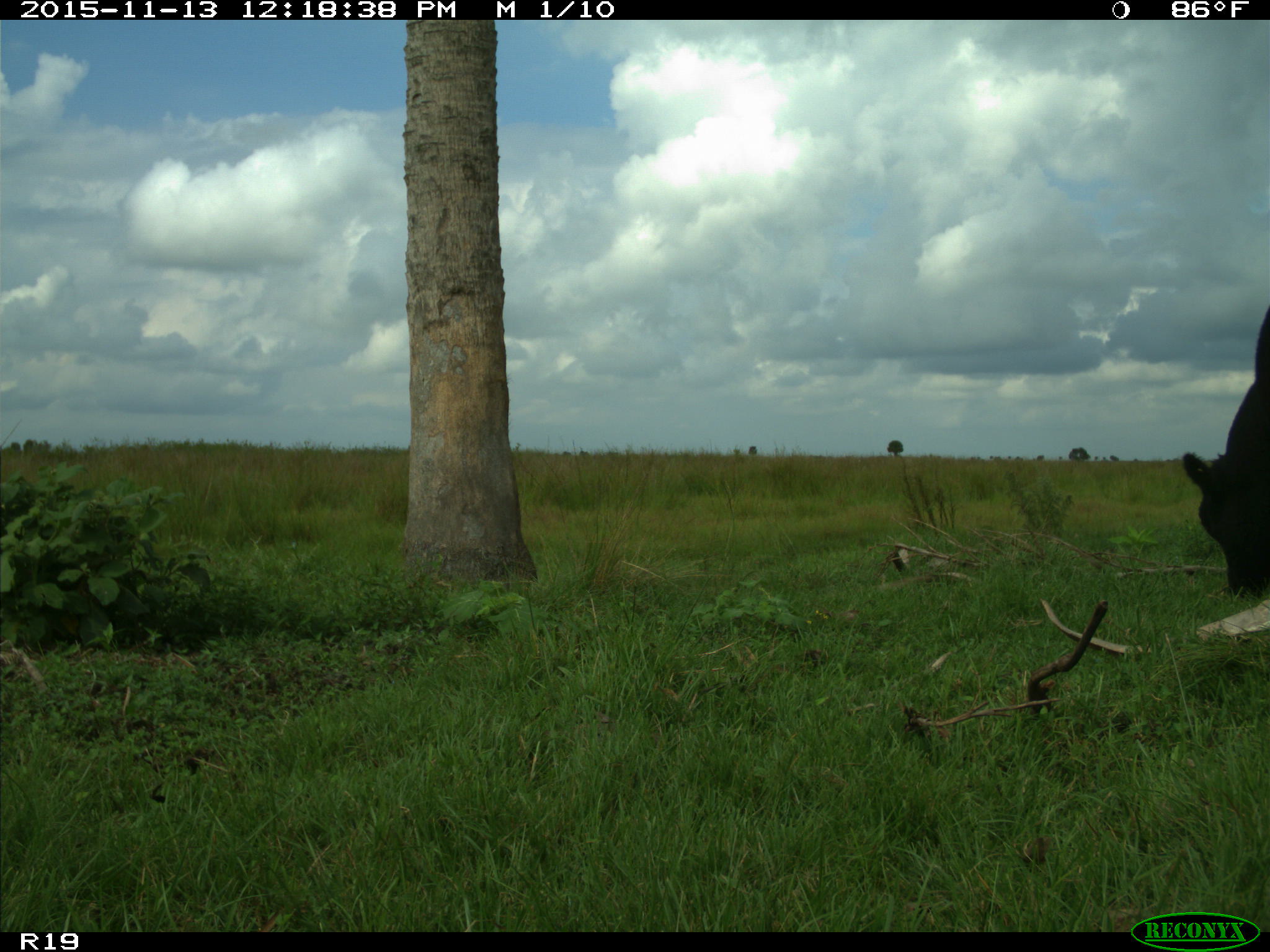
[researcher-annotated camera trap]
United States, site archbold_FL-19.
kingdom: Animalia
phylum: Chordata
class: Mammalia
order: Artiodactyla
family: Bovidae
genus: Bos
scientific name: Bos taurus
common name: domestic cow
Bos taurus (domestic cow).